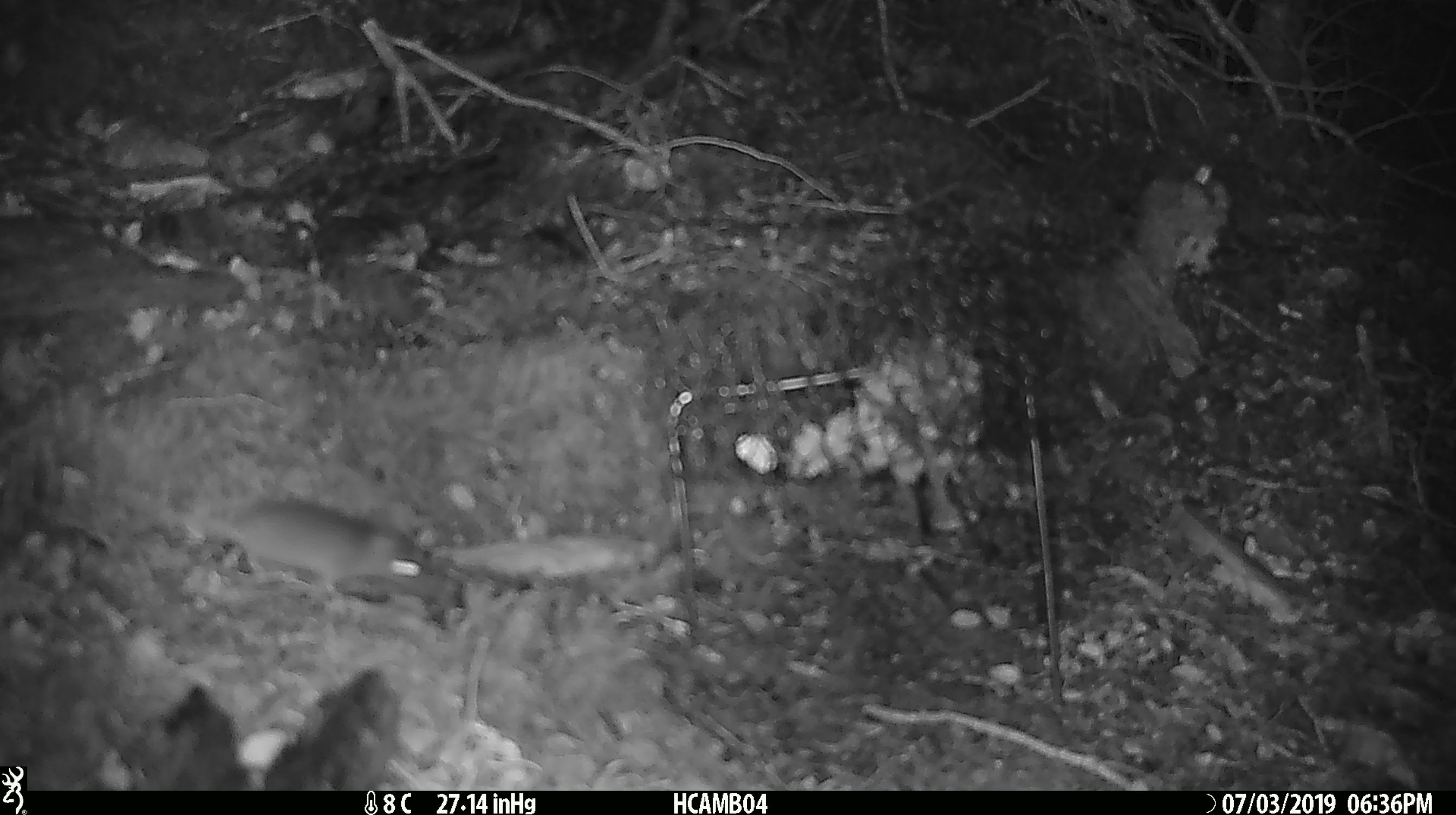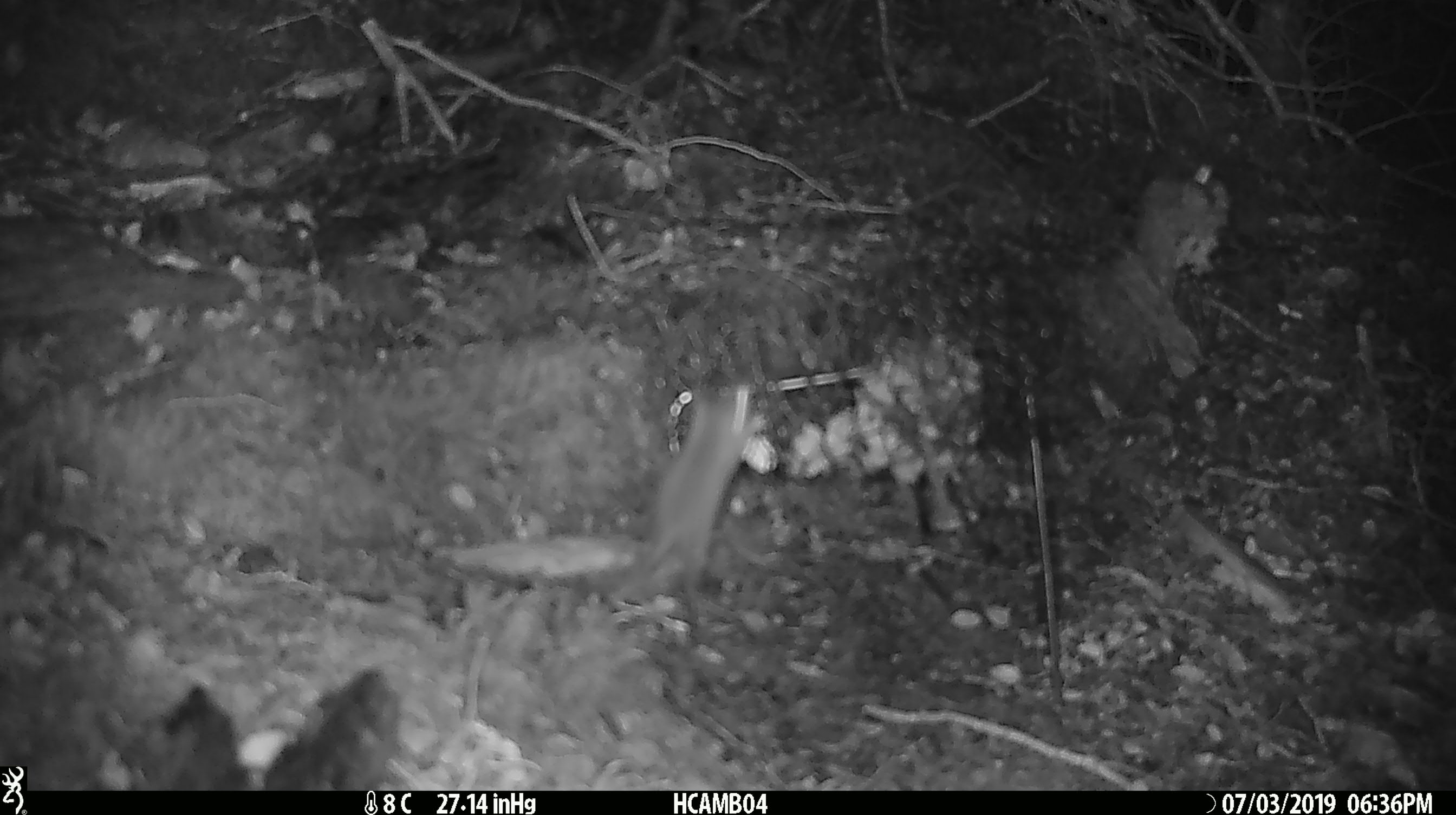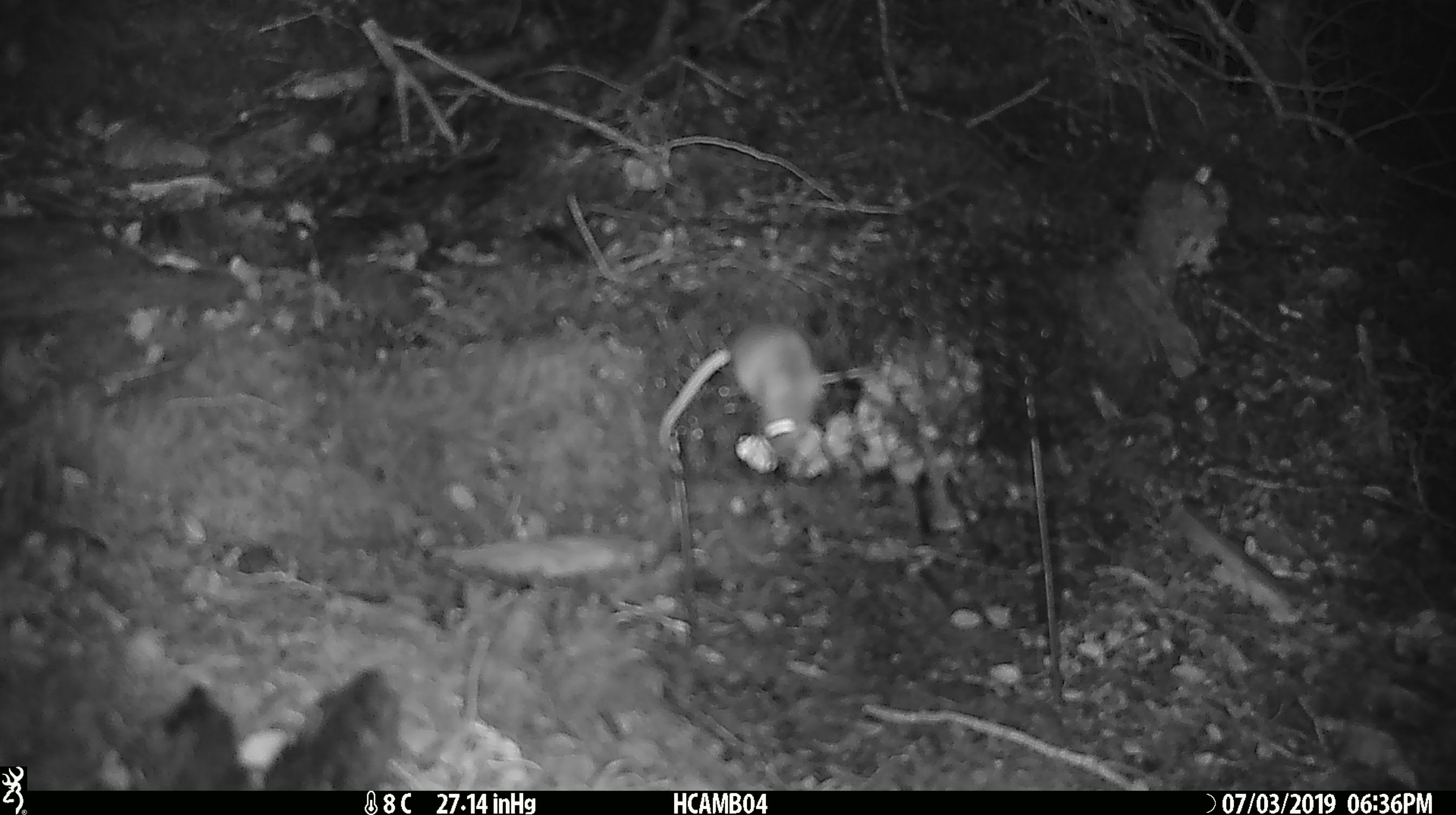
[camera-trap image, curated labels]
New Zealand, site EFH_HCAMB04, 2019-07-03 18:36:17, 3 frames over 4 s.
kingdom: Animalia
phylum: Chordata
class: Mammalia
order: Rodentia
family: Muridae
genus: Mus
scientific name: Mus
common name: mouse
Mouse (Mus).